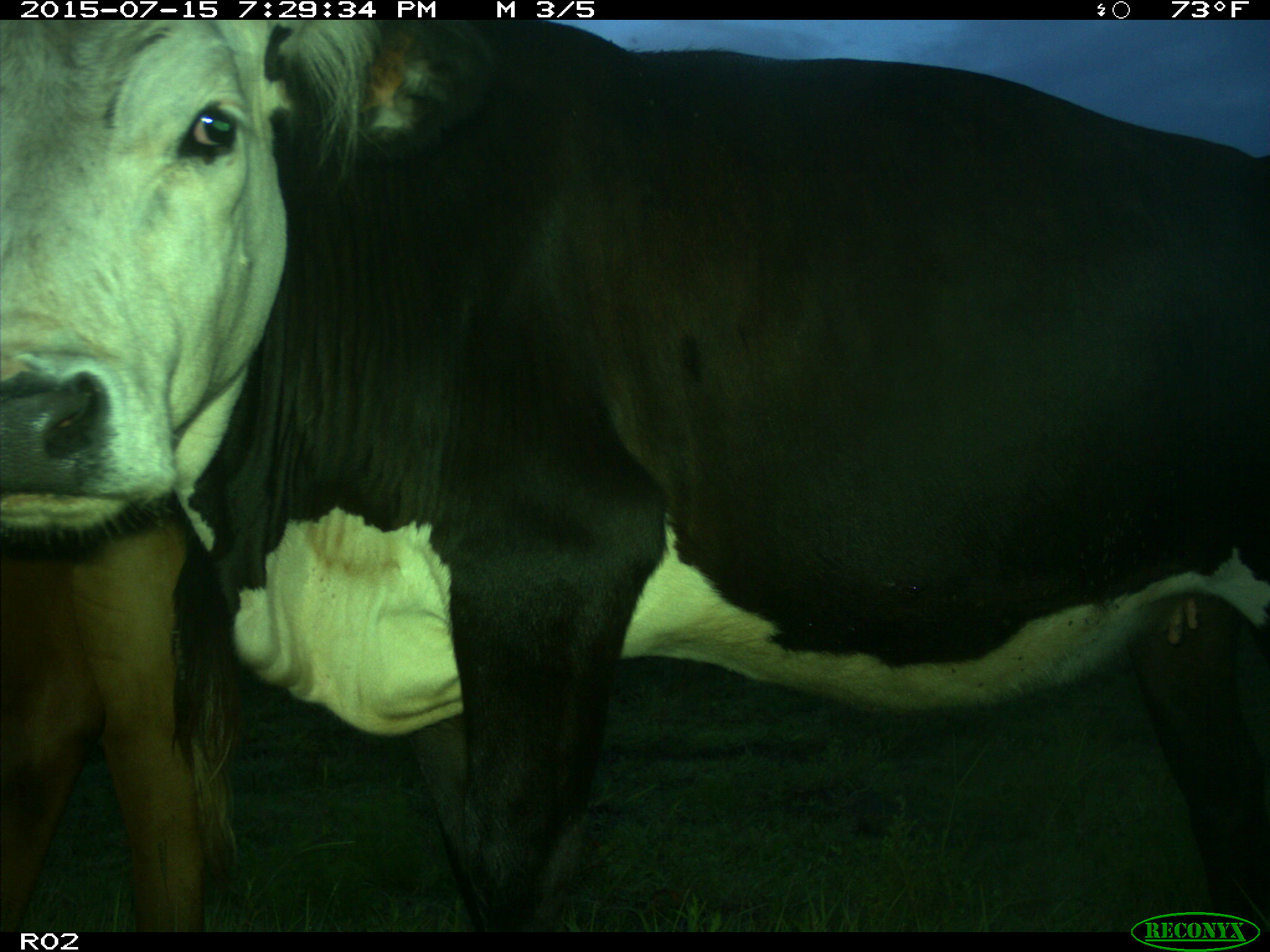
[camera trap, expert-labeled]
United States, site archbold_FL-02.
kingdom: Animalia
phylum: Chordata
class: Mammalia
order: Artiodactyla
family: Bovidae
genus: Bos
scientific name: Bos taurus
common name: domestic cow